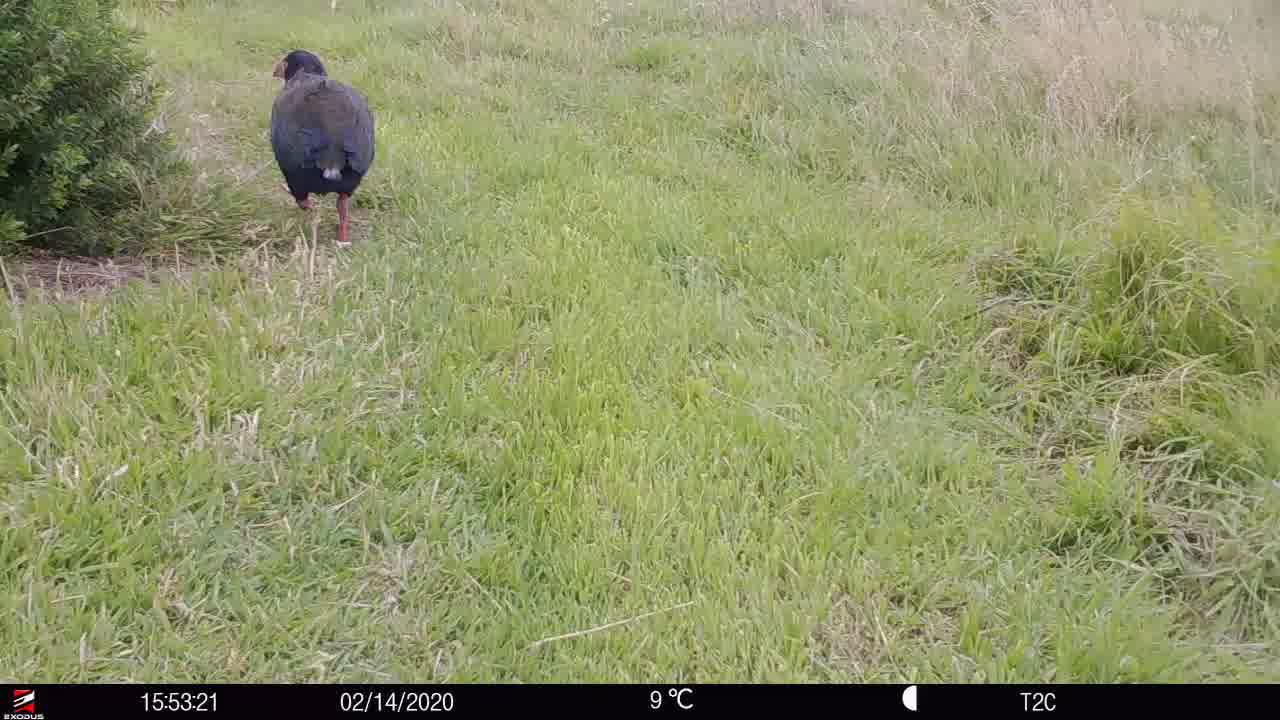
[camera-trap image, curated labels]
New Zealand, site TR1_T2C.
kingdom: Animalia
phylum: Chordata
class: Aves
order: Gruiformes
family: Rallidae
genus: Porphyrio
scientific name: Porphyrio mantelli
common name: takahe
Takahe (Porphyrio mantelli).